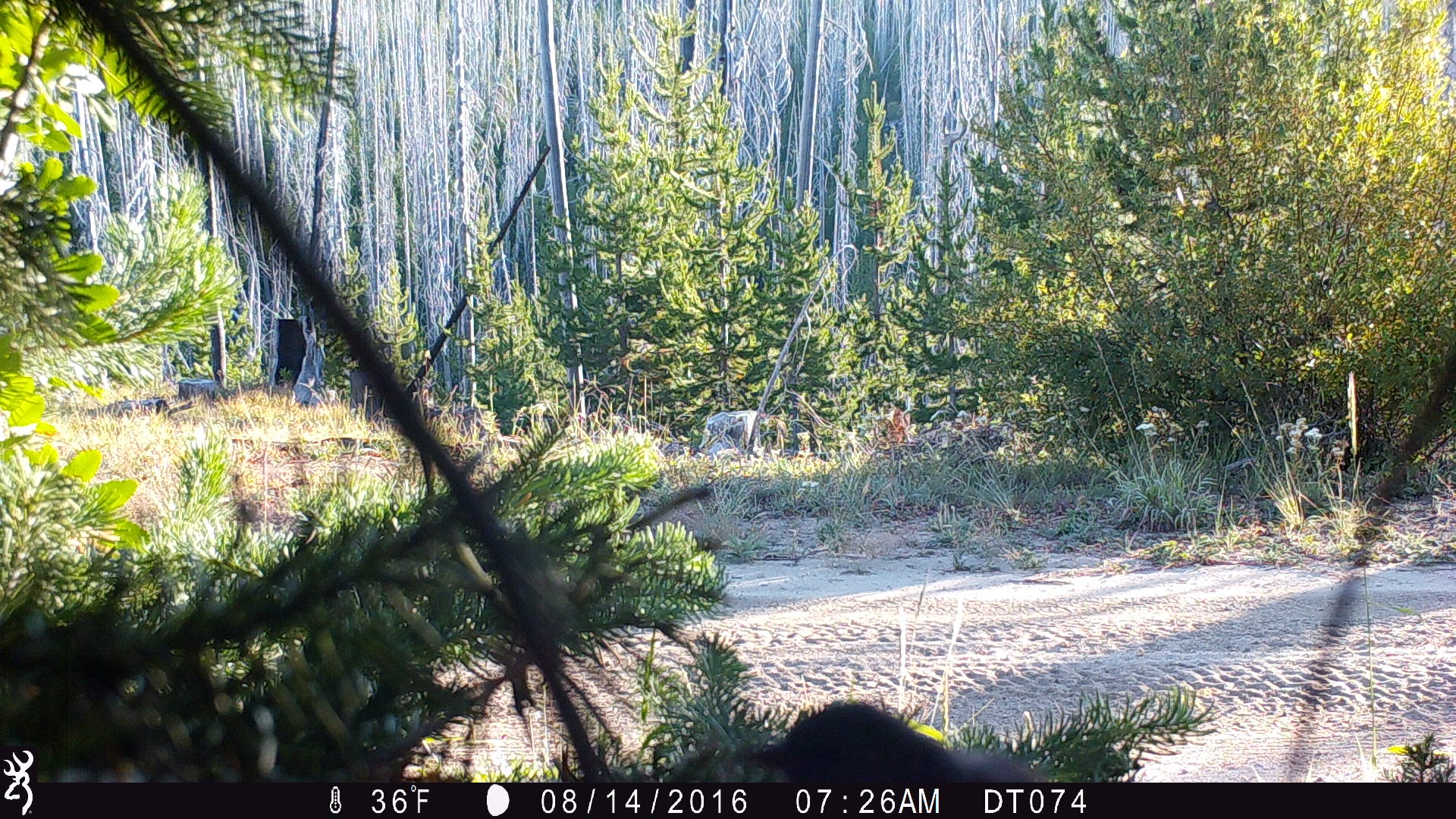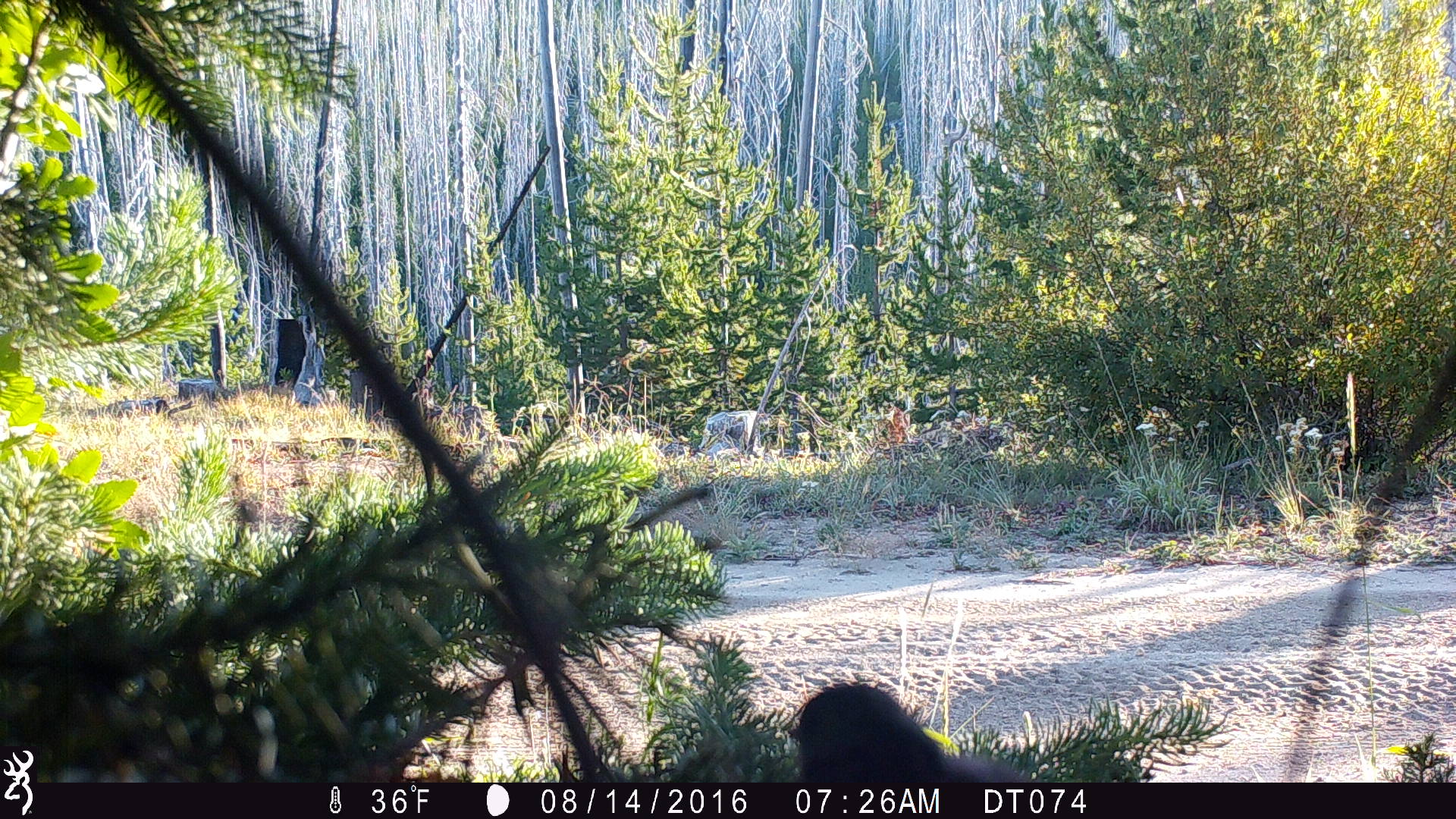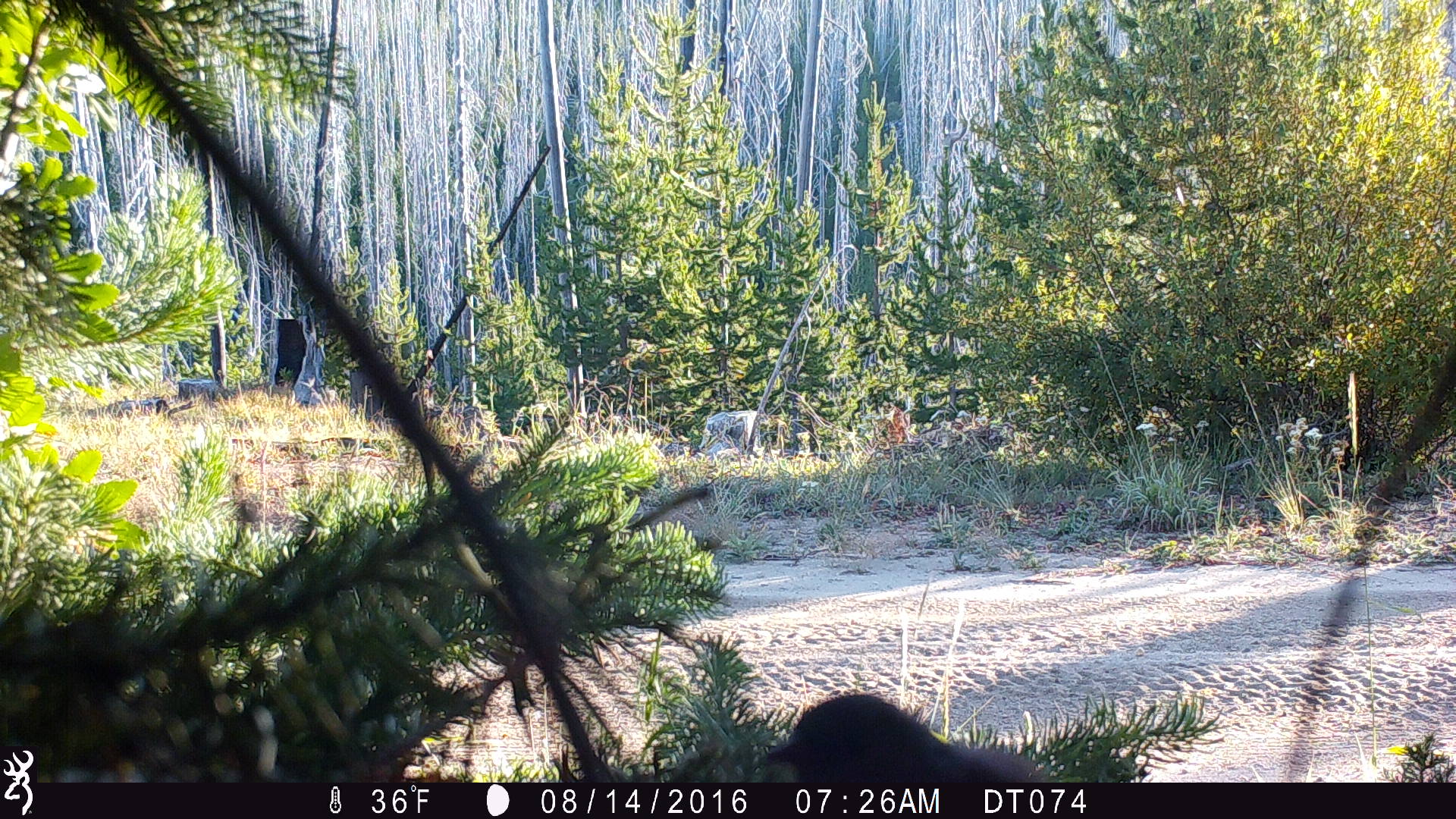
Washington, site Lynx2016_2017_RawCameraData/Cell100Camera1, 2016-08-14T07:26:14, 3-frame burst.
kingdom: Animalia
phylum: Chordata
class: Aves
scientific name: Aves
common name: birds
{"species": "Aves (birds)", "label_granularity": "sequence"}